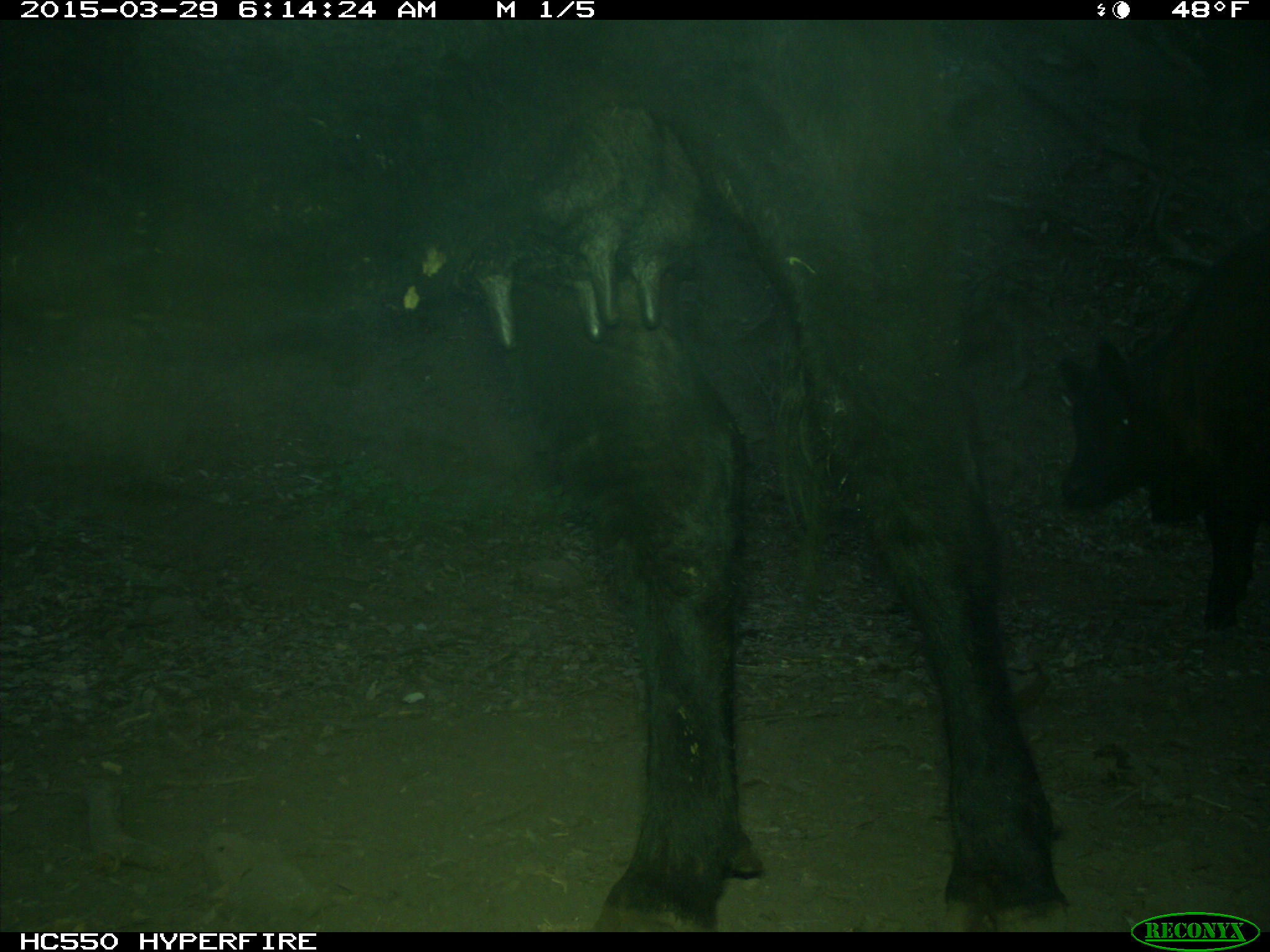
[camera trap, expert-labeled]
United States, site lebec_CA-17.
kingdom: Animalia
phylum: Chordata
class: Mammalia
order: Artiodactyla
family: Bovidae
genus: Bos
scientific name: Bos taurus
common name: domestic cow